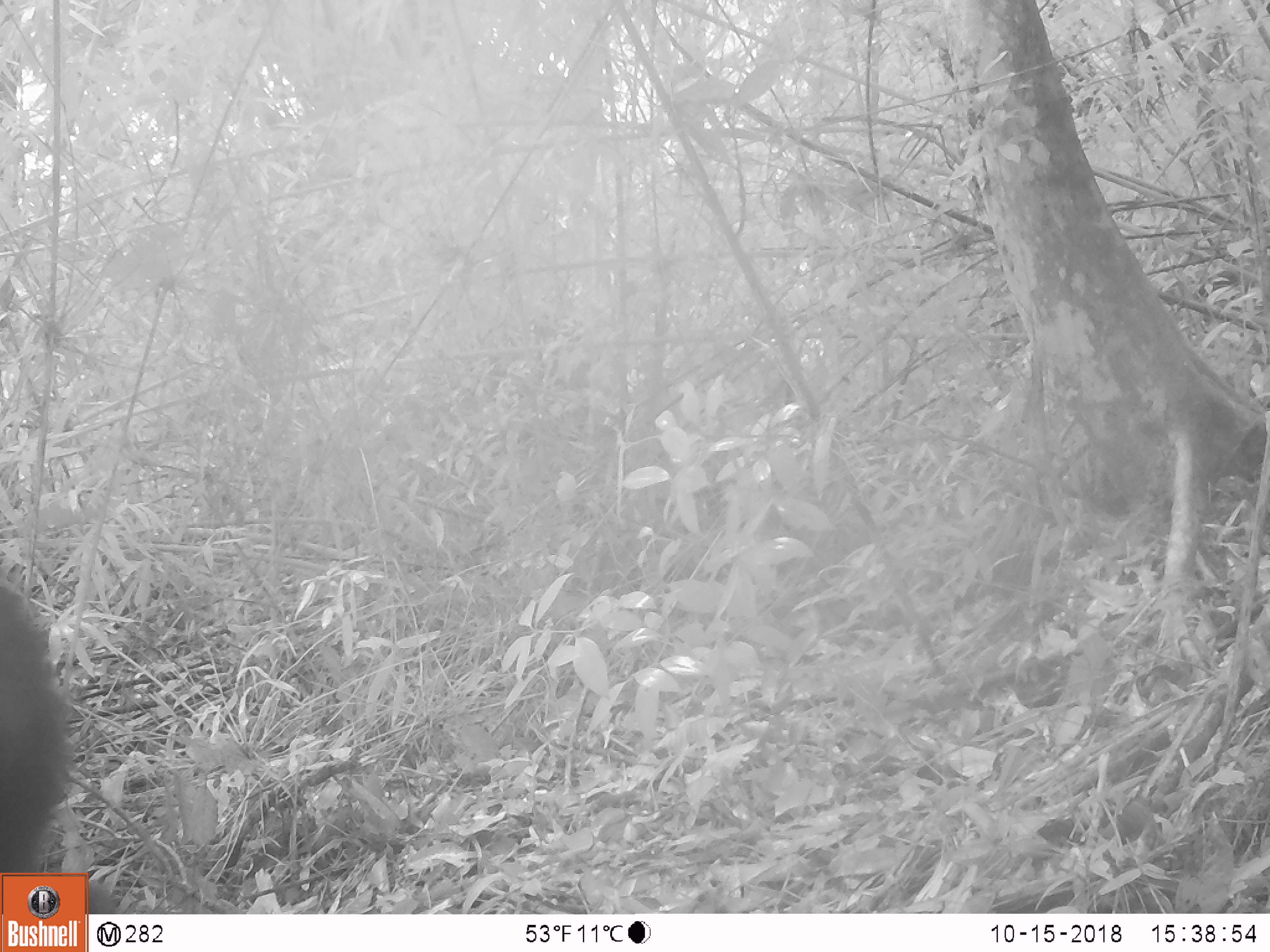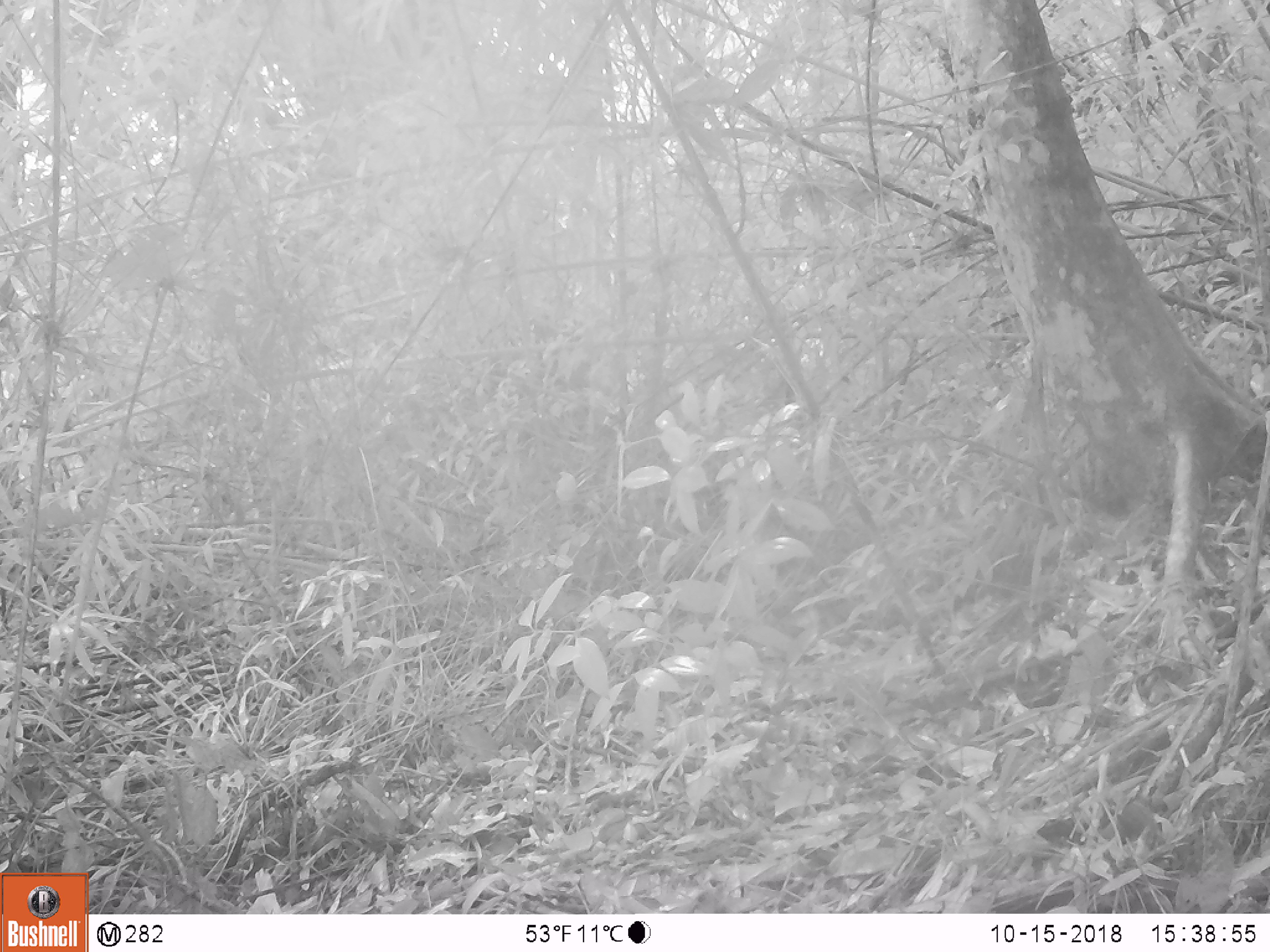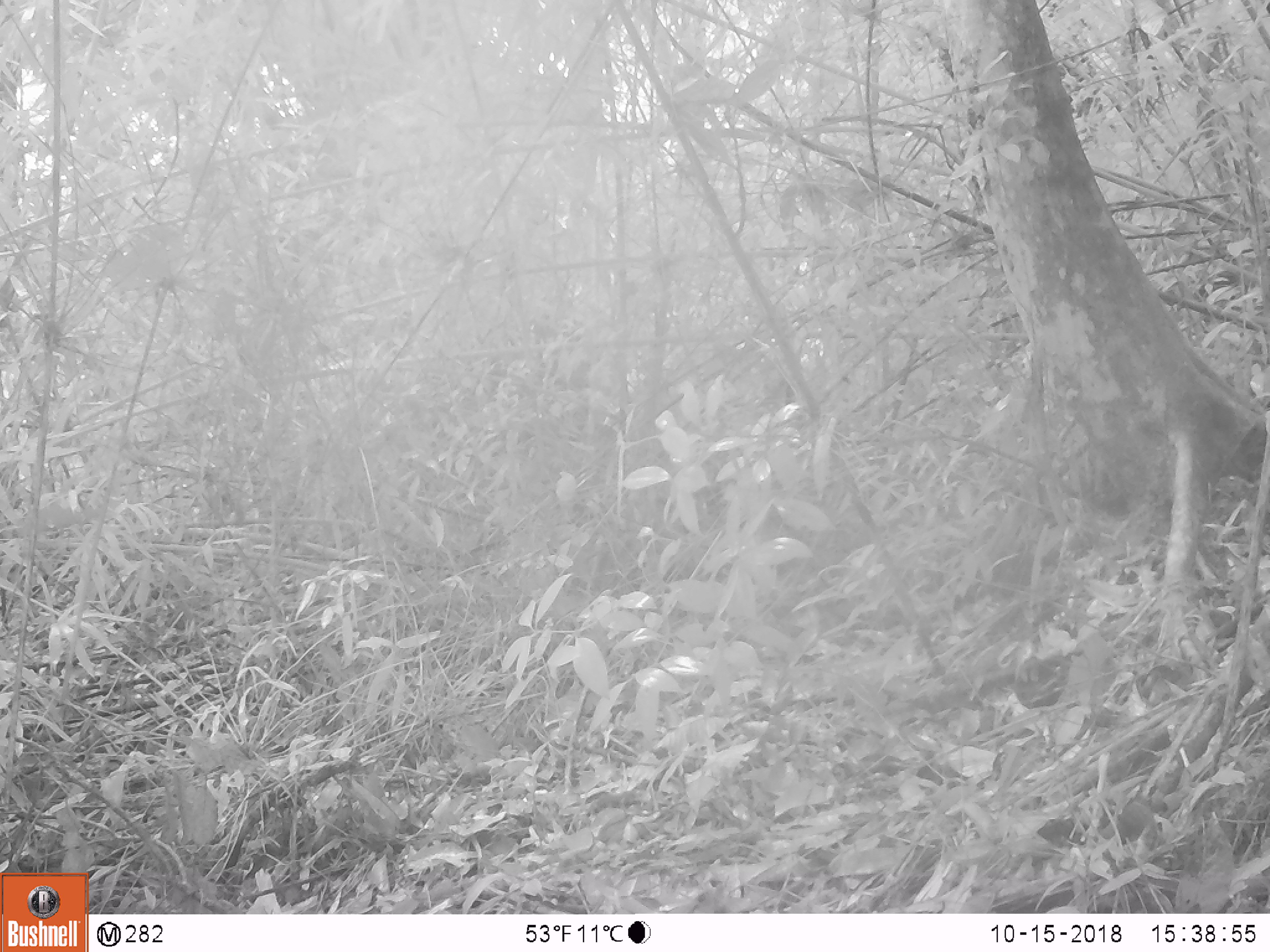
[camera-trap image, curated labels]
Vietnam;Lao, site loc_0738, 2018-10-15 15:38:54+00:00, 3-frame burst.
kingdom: Animalia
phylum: Chordata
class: Mammalia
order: Artiodactyla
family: Bovidae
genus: Capricornis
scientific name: Capricornis sumatraensis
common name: chinese serow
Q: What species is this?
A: Chinese serow (Capricornis sumatraensis).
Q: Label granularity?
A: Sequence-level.